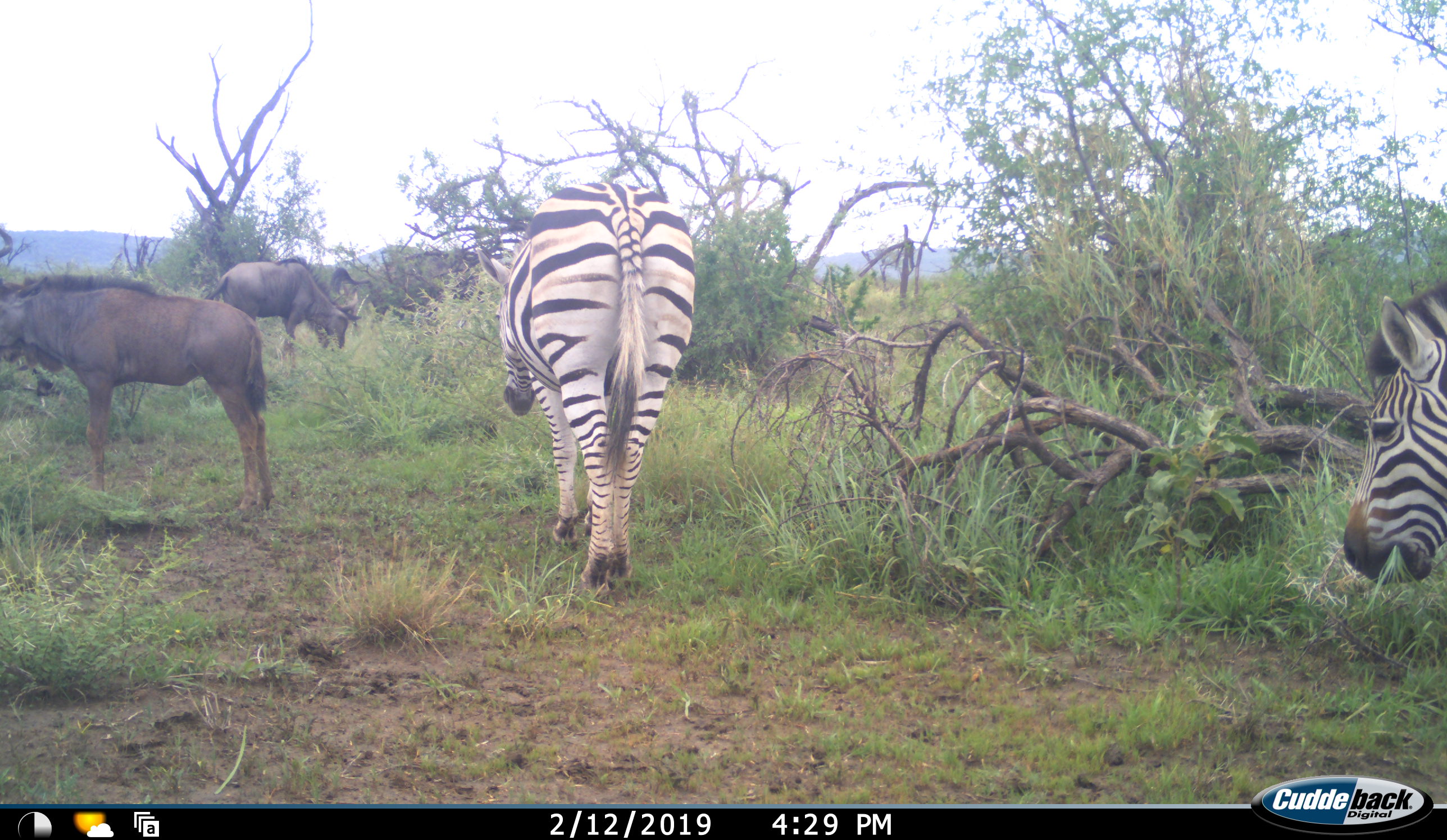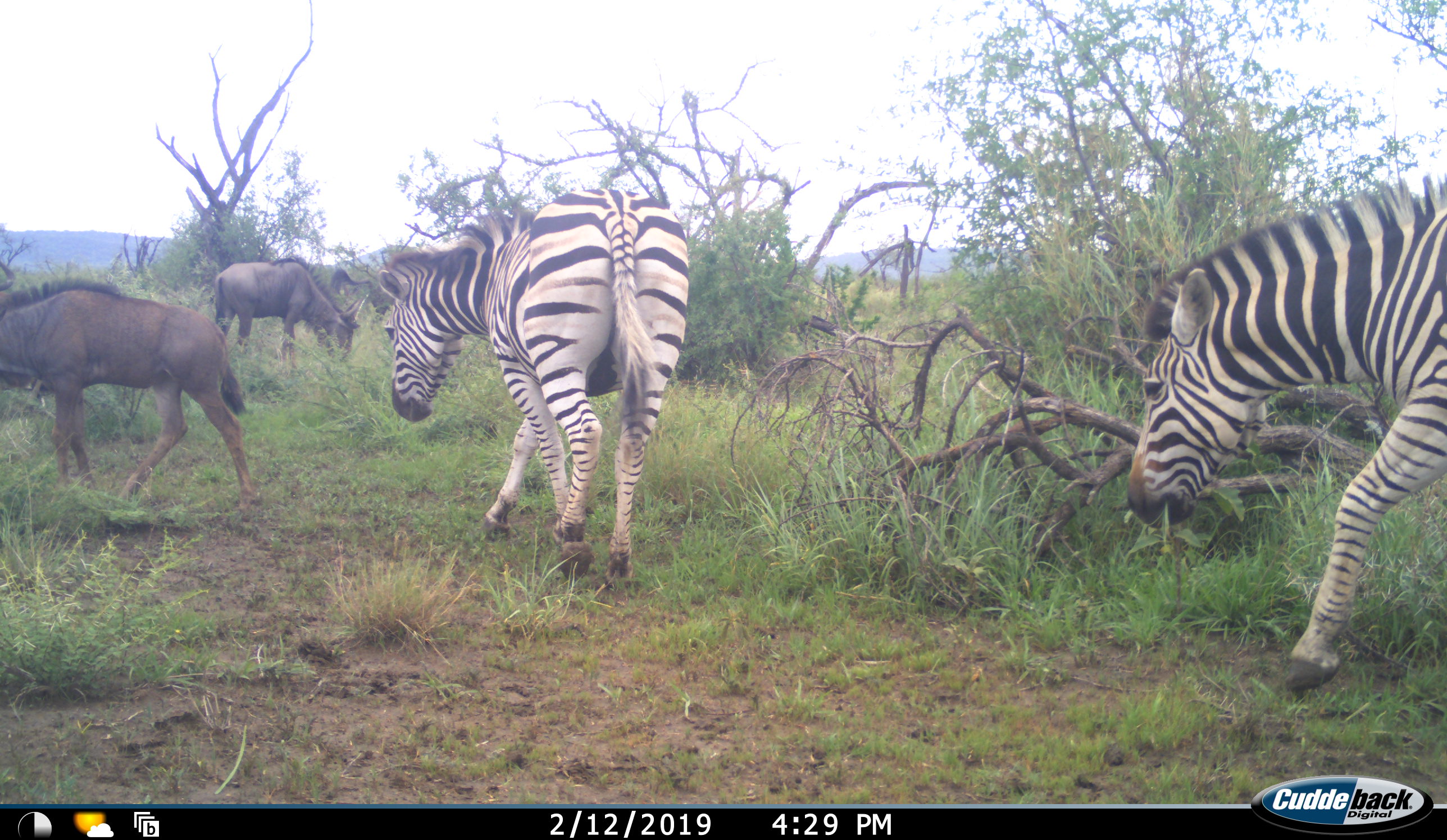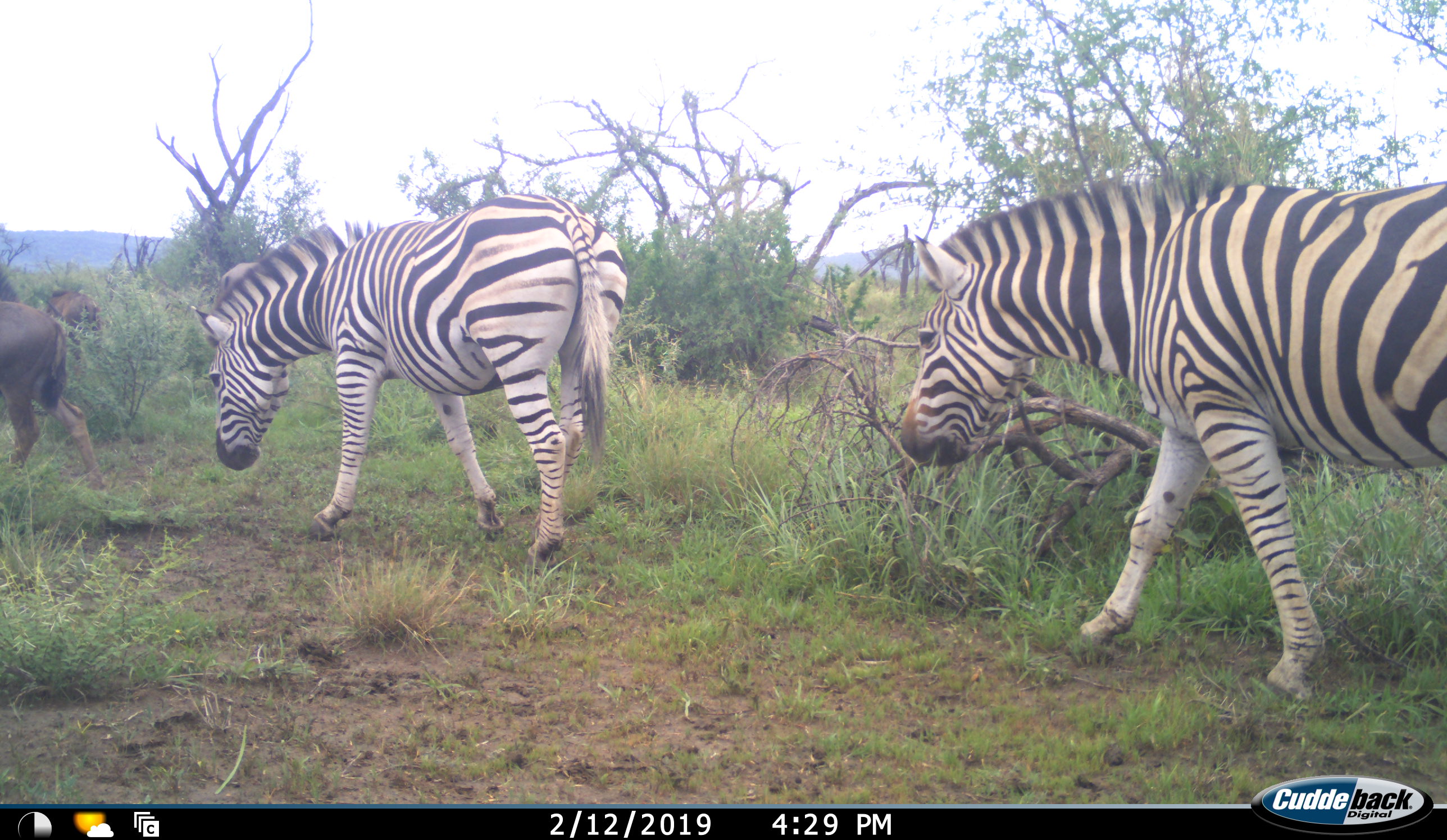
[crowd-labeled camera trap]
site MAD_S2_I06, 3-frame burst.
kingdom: Animalia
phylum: Chordata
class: Mammalia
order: Artiodactyla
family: Bovidae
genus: Connochaetes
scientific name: Connochaetes taurinus taurinus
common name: blue wildebeest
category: wildebeestblue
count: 3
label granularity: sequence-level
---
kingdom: Animalia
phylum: Chordata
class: Mammalia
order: Perissodactyla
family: Equidae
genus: Equus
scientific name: Equus quagga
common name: plains zebra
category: zebraplains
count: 2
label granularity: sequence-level